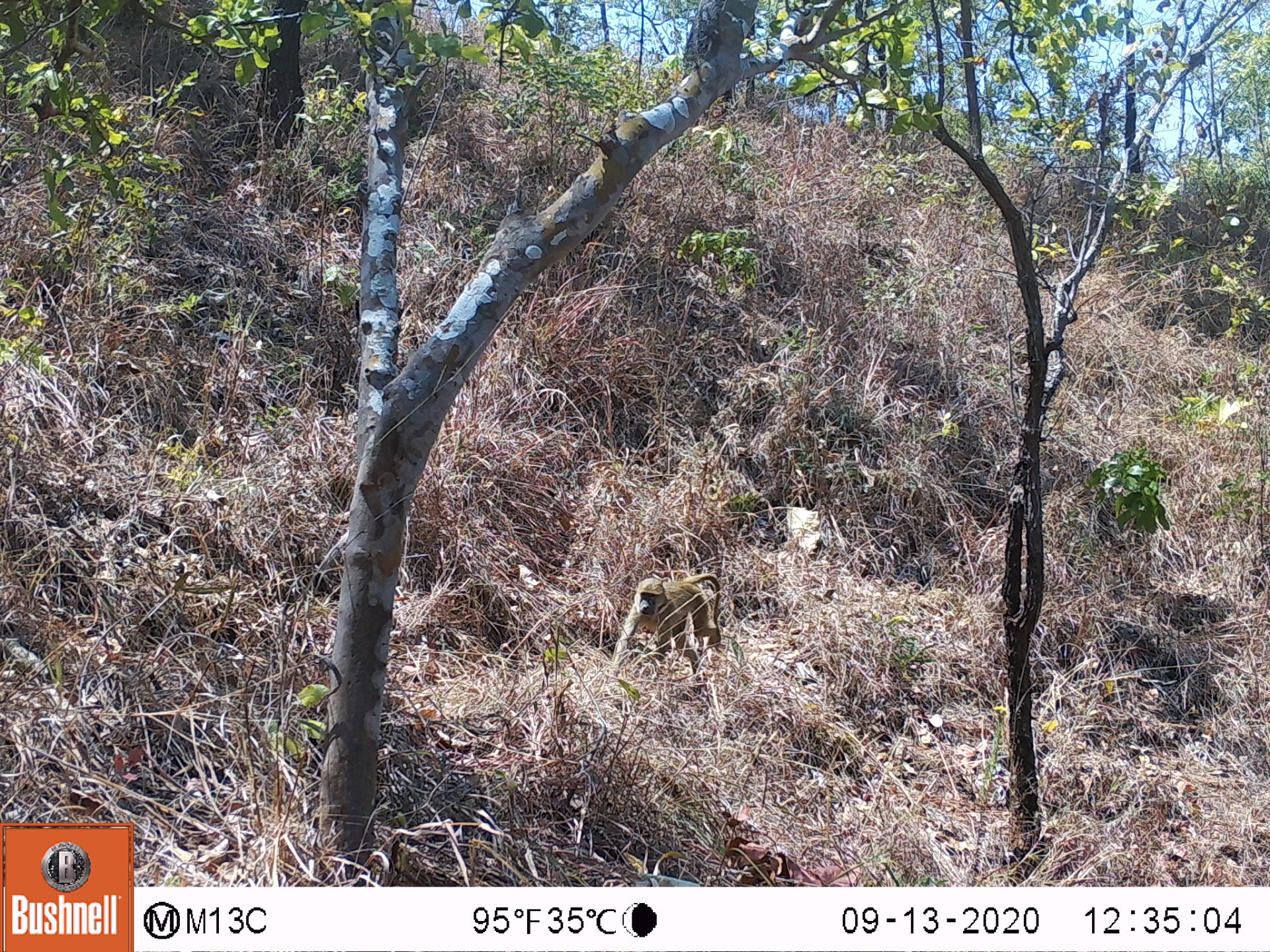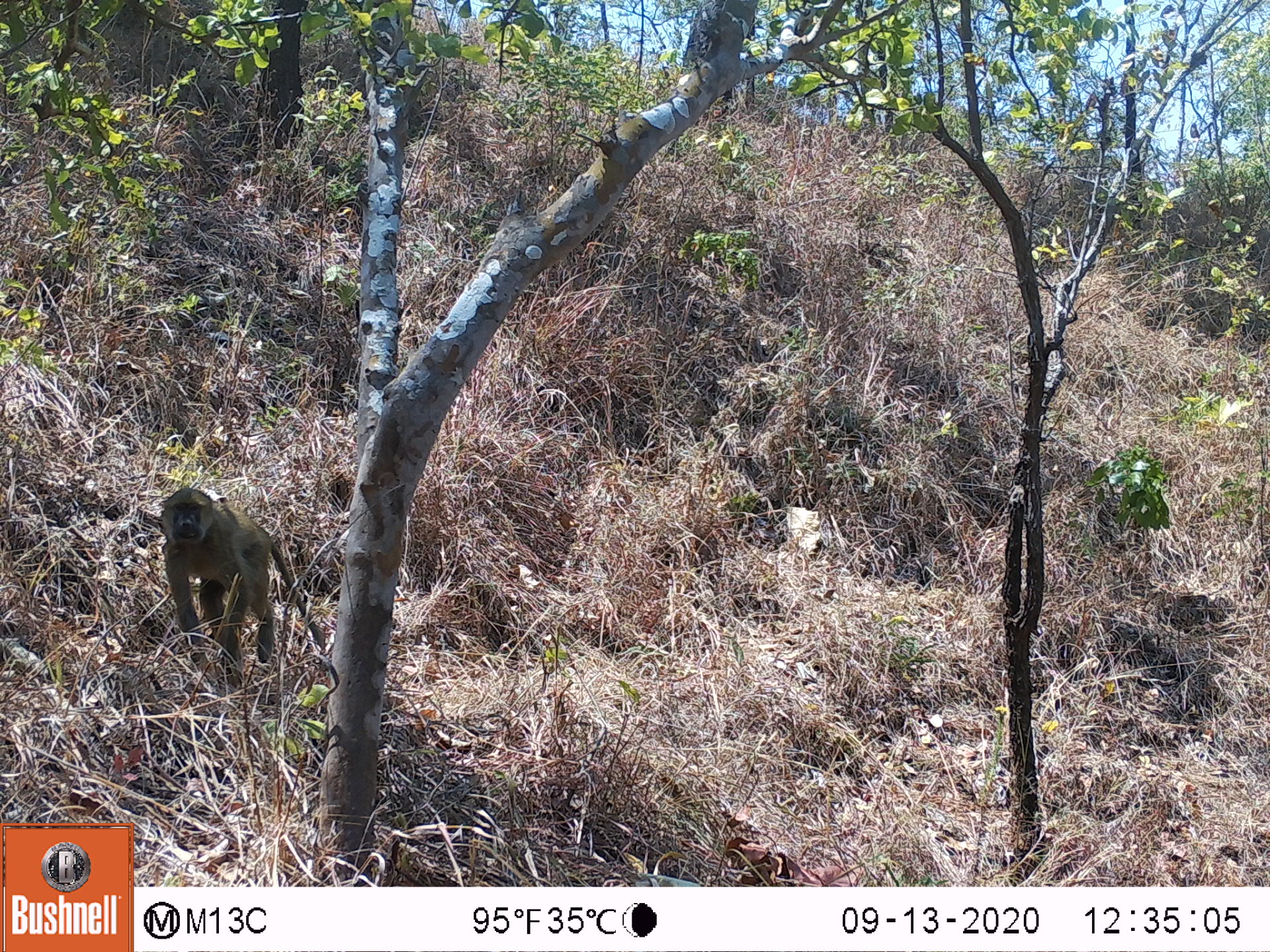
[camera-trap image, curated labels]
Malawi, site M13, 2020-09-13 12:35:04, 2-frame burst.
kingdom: Animalia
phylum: Chordata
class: Mammalia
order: Primates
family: Cercopithecidae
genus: Papio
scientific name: Papio cynocephalus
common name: yellow baboon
Yellow baboon (Papio cynocephalus), count 1.